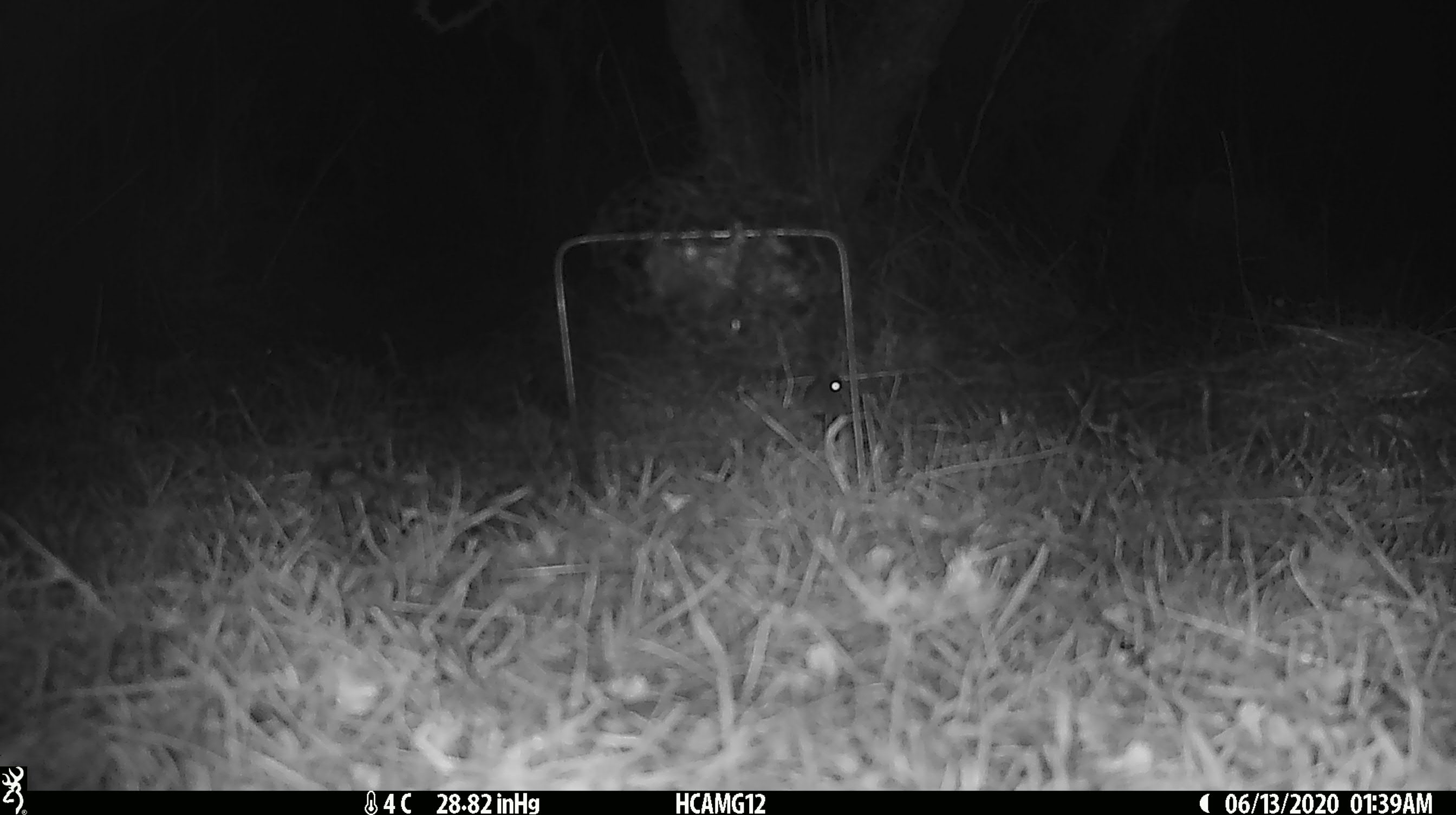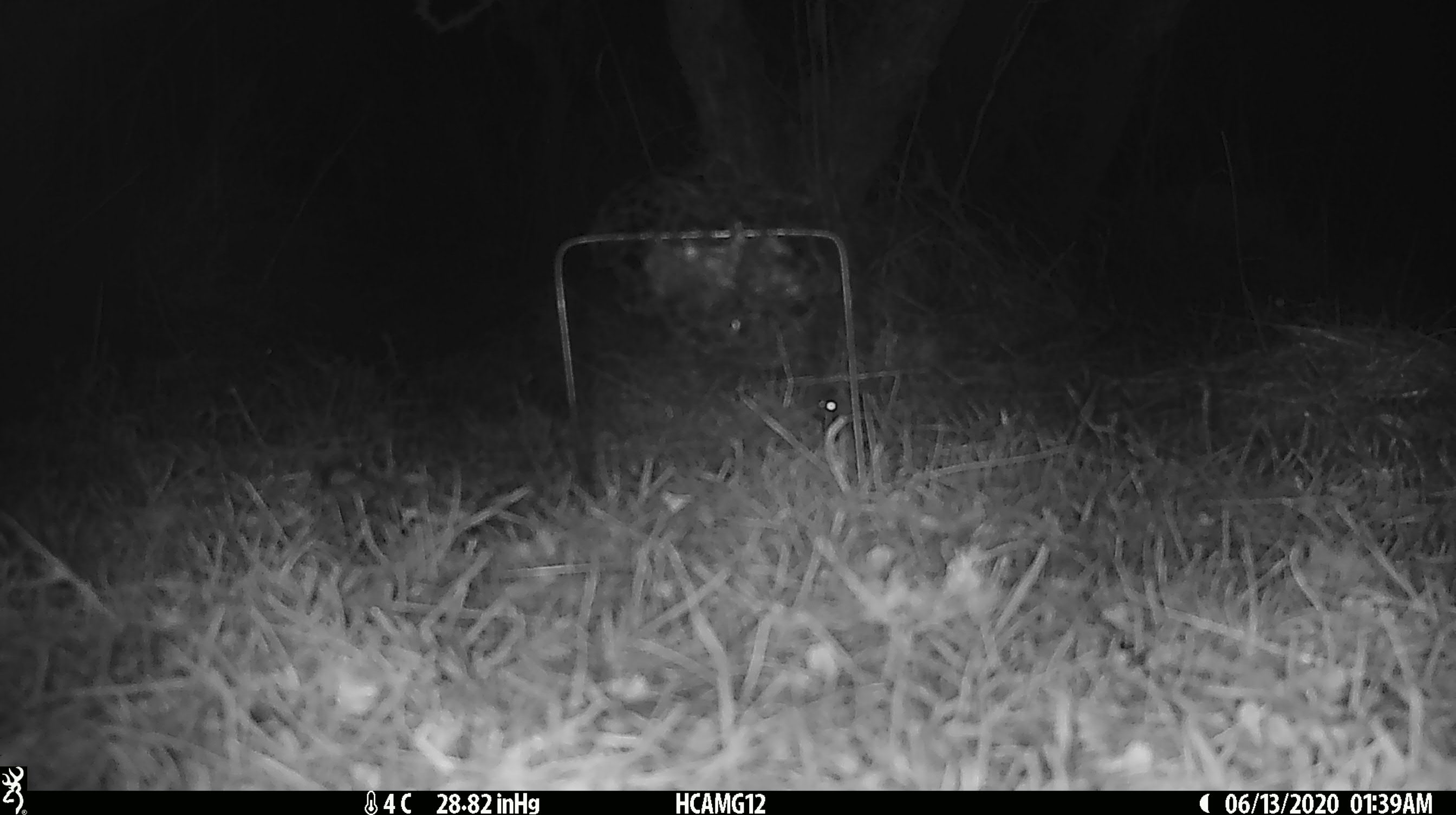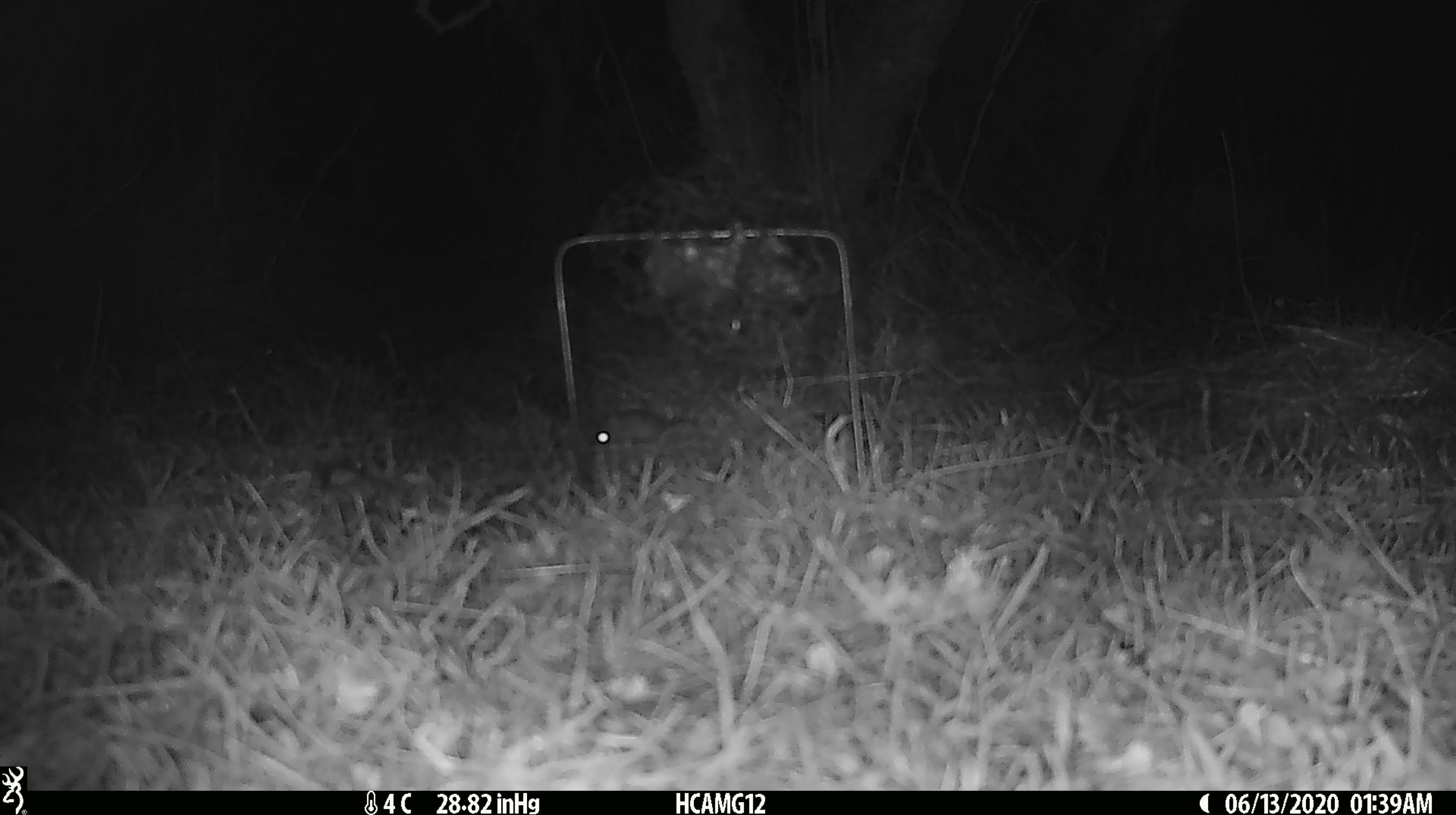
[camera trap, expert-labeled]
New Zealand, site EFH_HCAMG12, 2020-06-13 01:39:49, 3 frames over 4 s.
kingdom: Animalia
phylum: Chordata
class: Mammalia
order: Rodentia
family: Muridae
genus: Mus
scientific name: Mus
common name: mouse